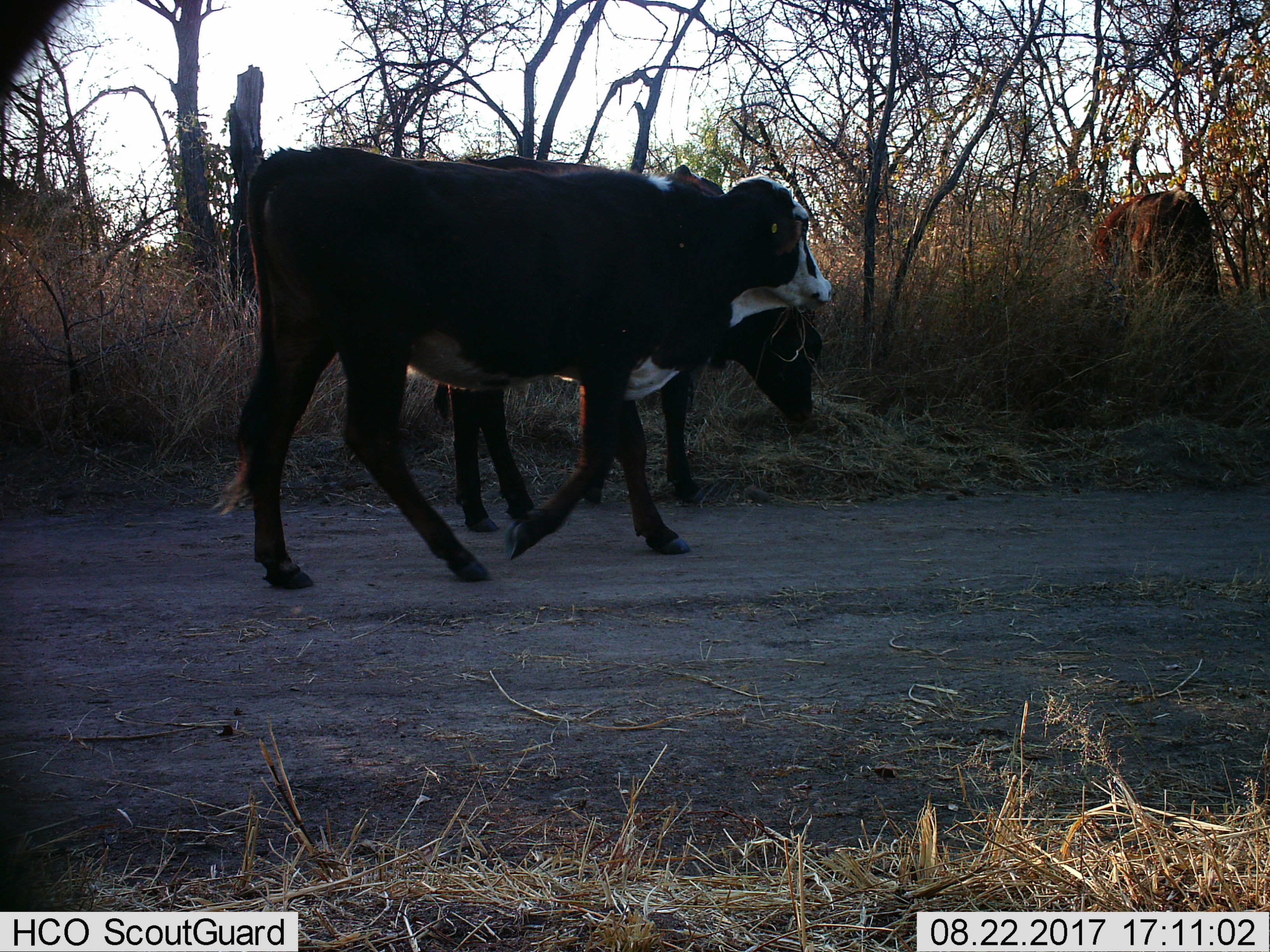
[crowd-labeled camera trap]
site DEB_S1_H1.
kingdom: Animalia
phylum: Chordata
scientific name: Vertebrata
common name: domestic animal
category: domesticanimal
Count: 3.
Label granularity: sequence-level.